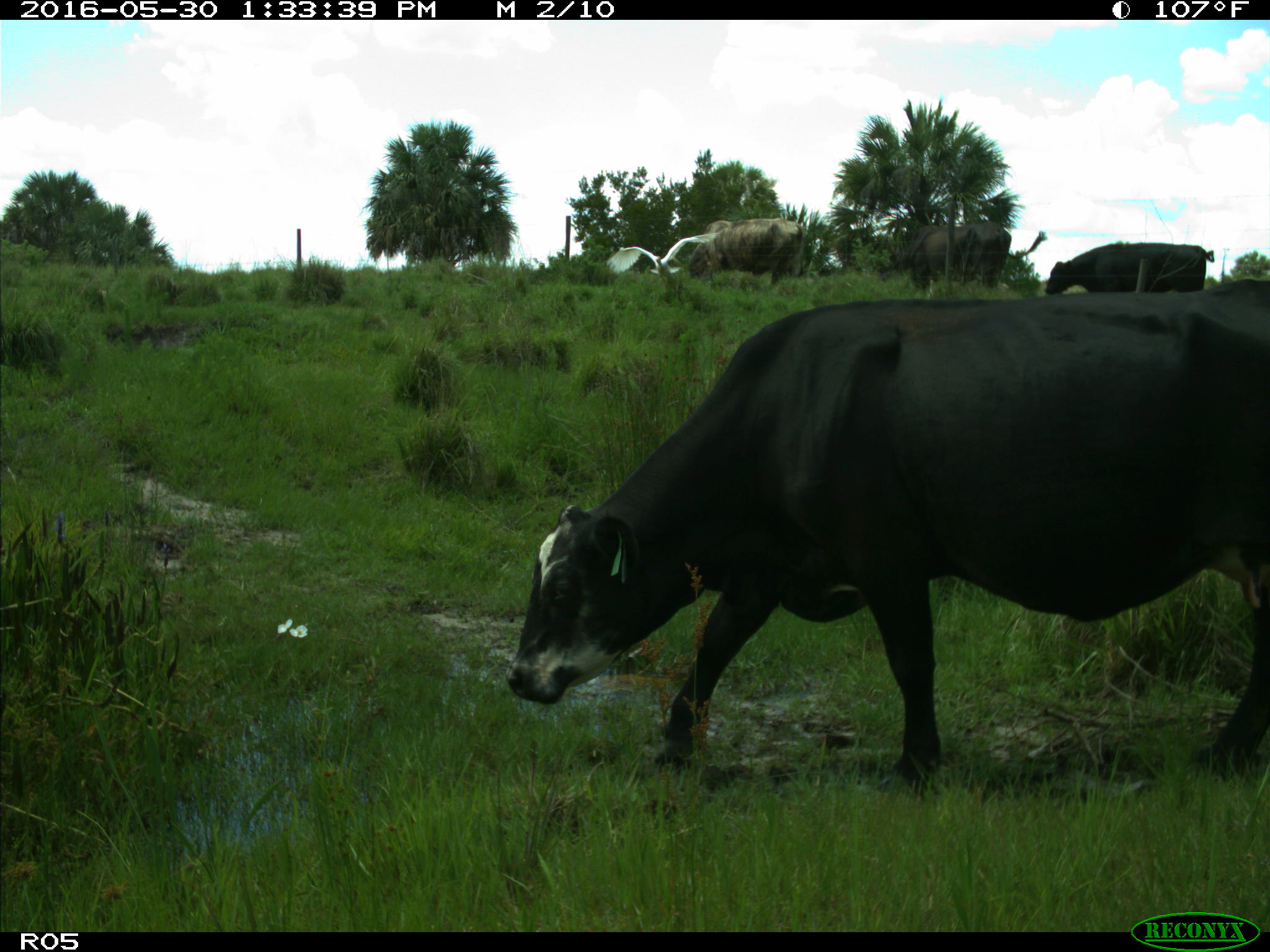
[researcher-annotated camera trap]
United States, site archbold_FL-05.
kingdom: Animalia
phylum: Chordata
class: Mammalia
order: Artiodactyla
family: Bovidae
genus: Bos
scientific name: Bos taurus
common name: domestic cow